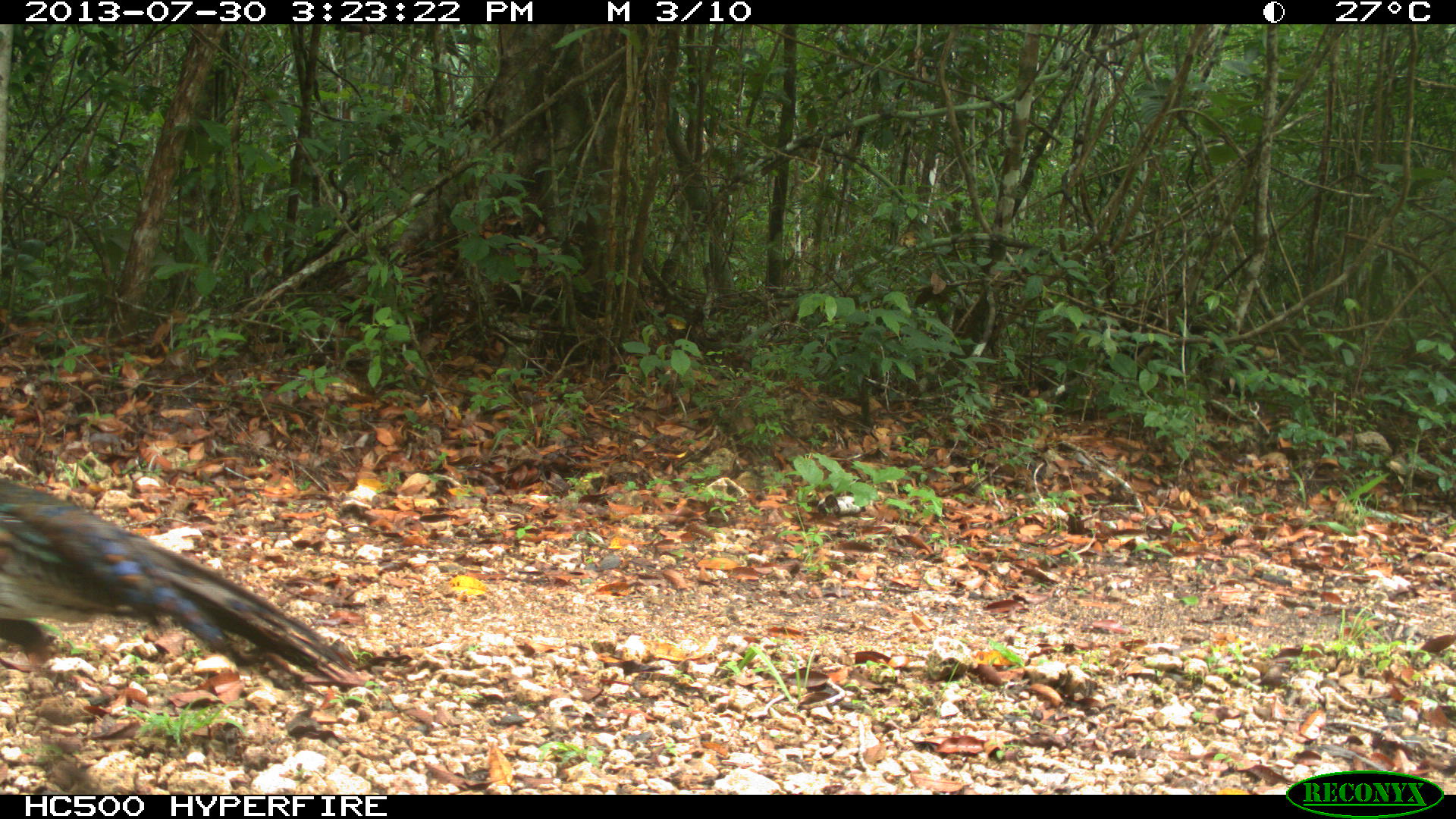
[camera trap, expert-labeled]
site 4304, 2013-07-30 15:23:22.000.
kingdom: Animalia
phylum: Chordata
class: Aves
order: Galliformes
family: Phasianidae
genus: Meleagris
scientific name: Meleagris ocellata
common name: ocellated turkey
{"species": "Meleagris ocellata (ocellated turkey)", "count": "1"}